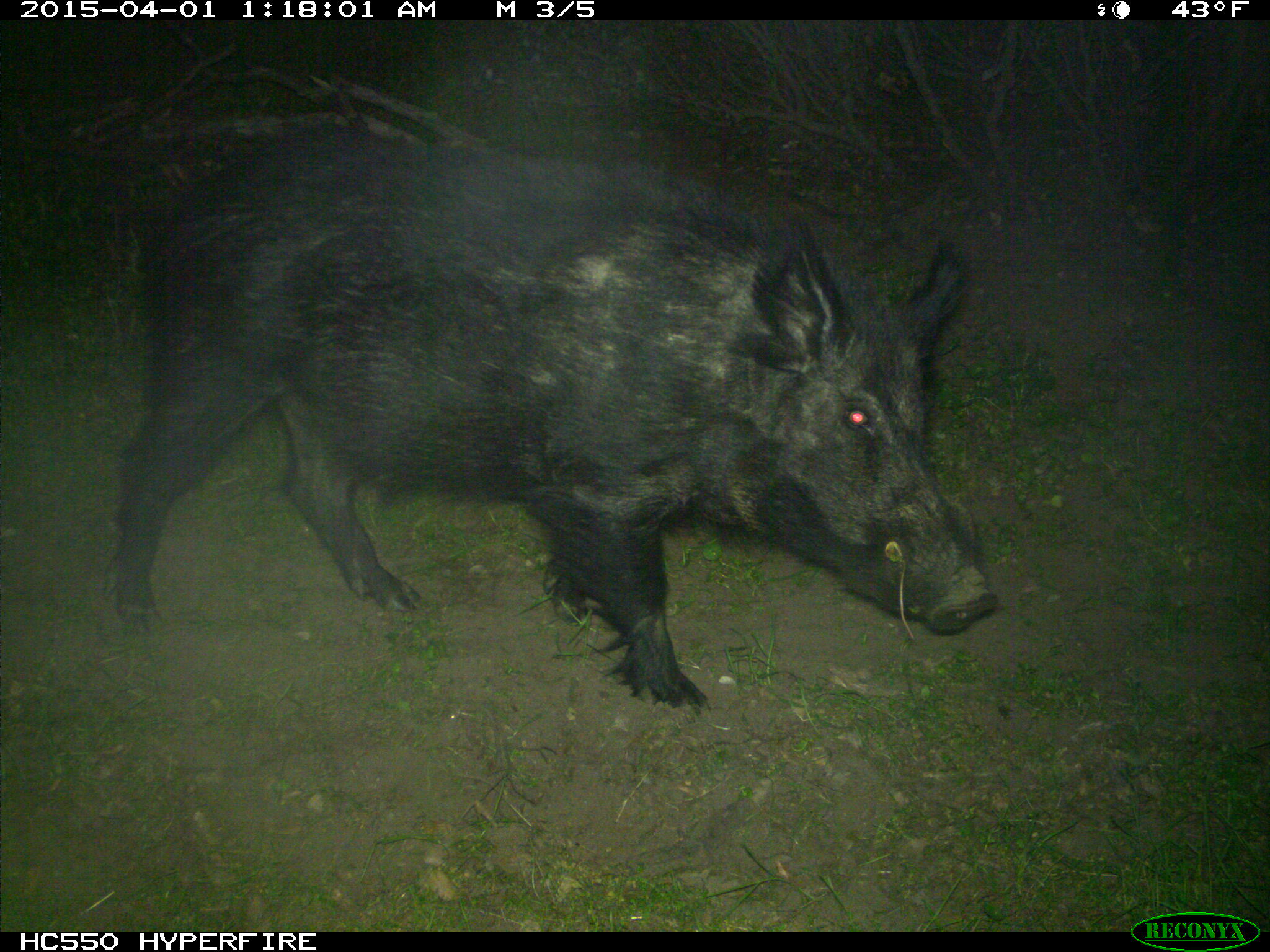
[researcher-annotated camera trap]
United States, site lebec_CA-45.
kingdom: Animalia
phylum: Chordata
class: Mammalia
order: Artiodactyla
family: Suidae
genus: Sus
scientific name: Sus scrofa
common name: wild boar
Sus scrofa (wild boar).